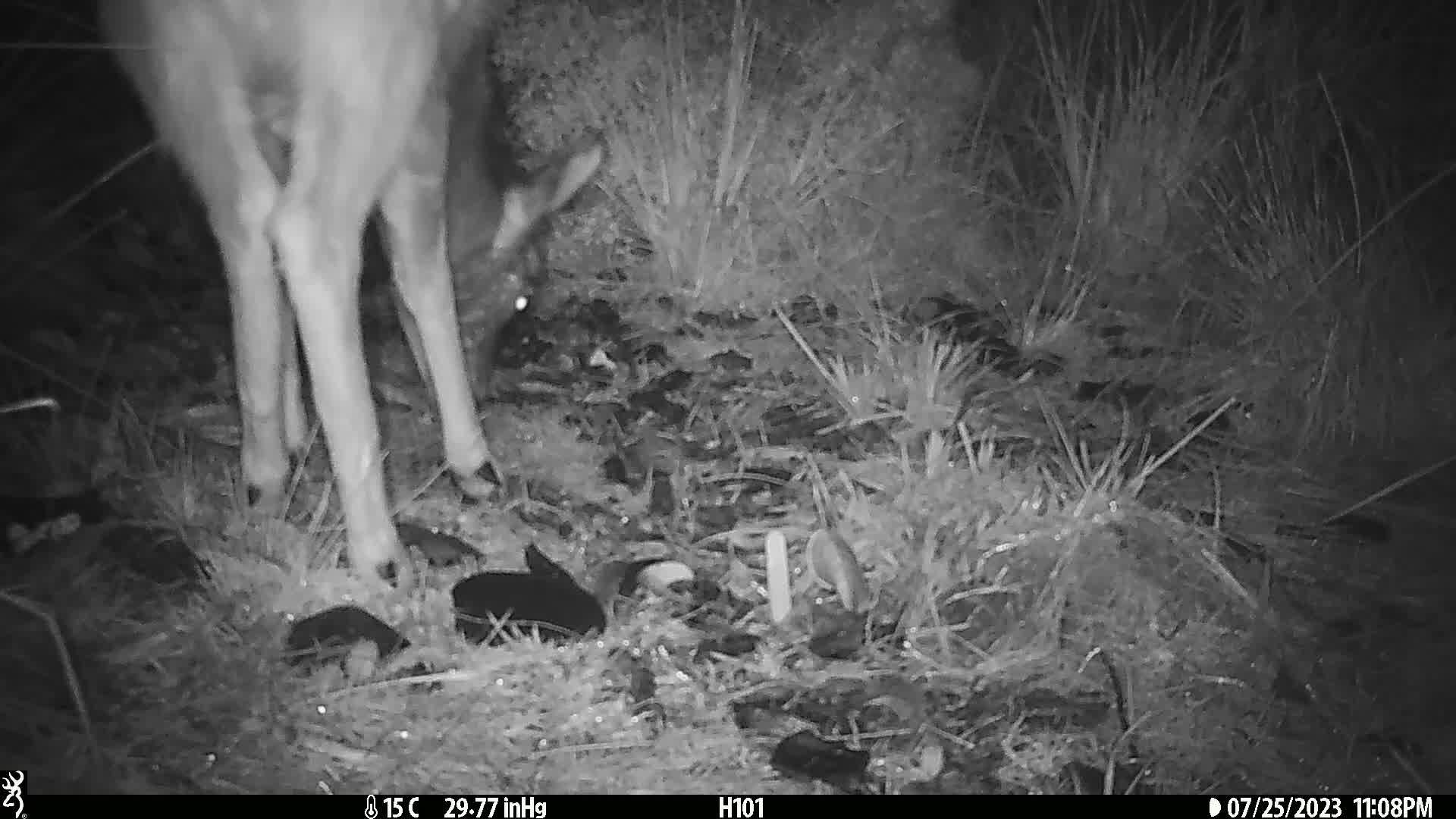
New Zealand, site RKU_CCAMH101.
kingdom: Animalia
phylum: Chordata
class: Mammalia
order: Artiodactyla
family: Cervidae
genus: Odocoileus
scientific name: Odocoileus virginianus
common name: white-tailed deer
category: white tailed deer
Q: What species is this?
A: White tailed deer (white-tailed deer) (Odocoileus virginianus).